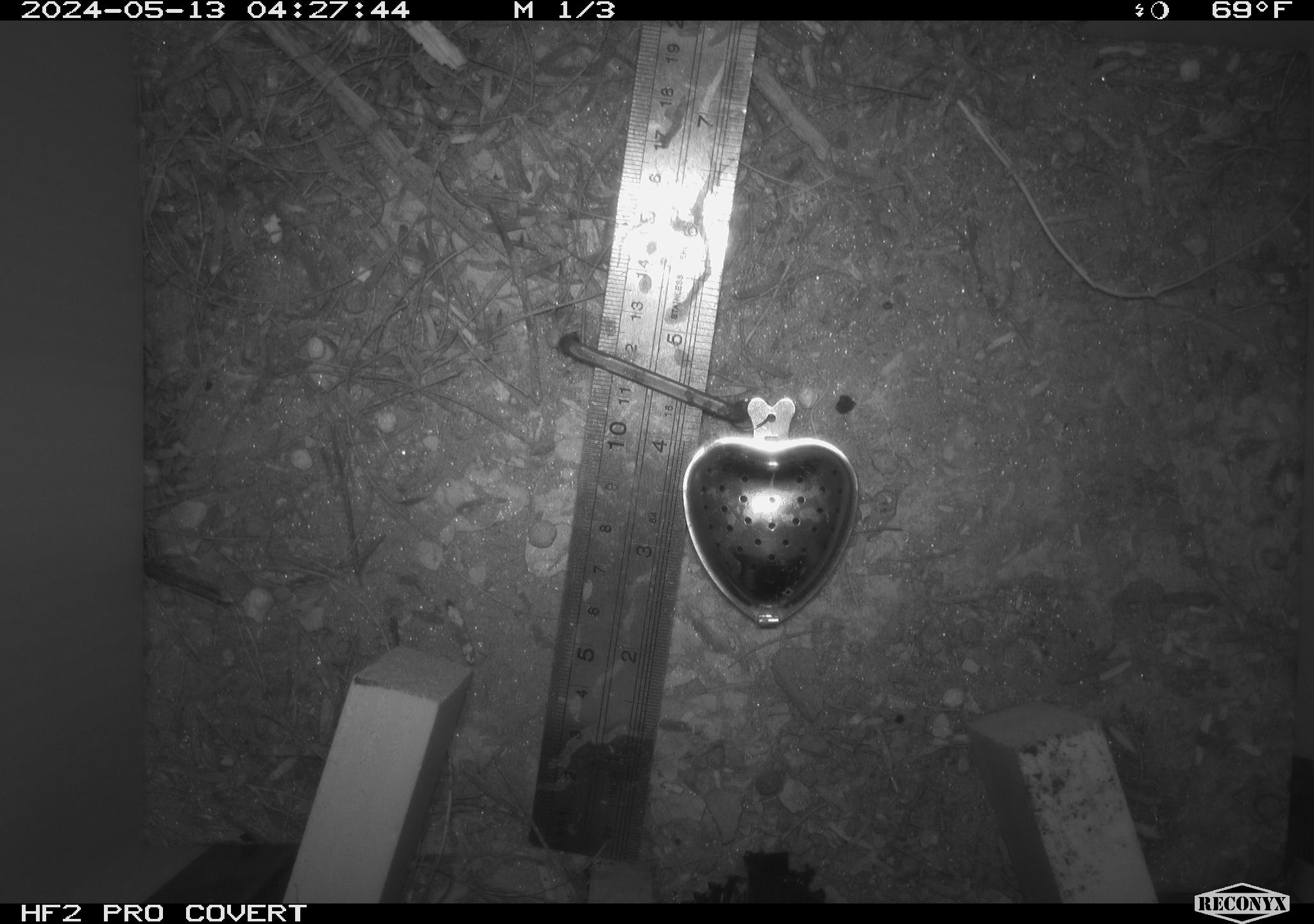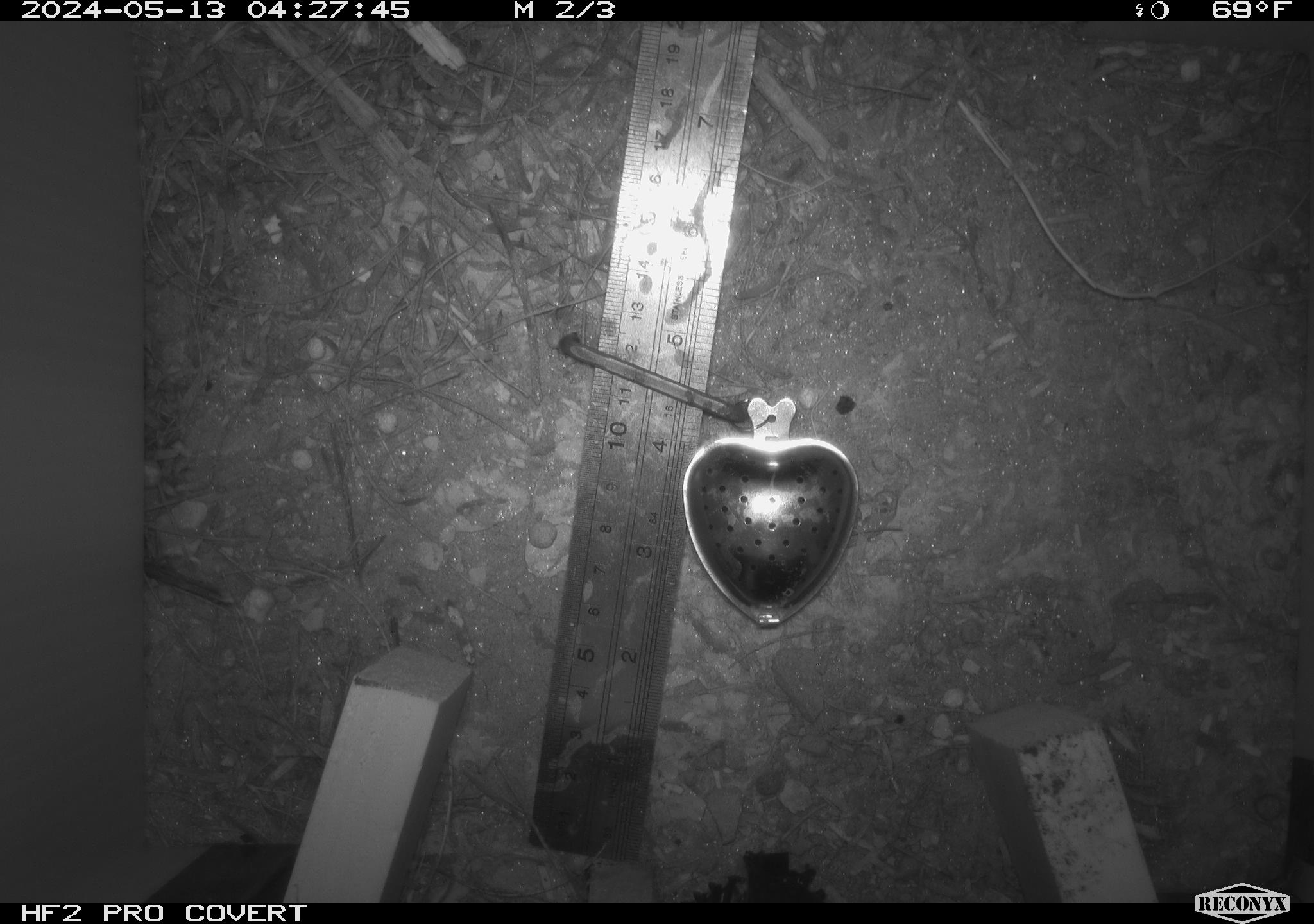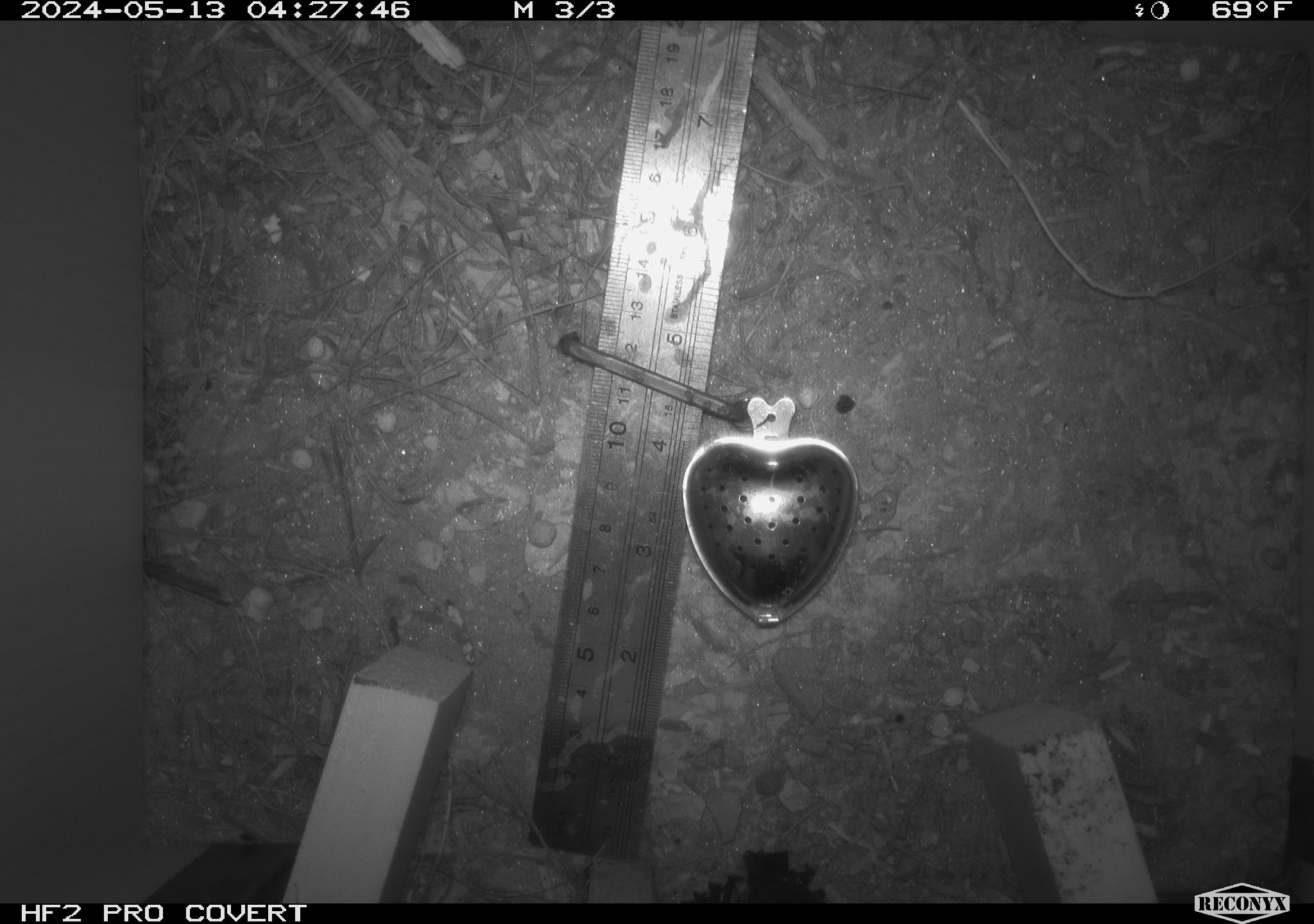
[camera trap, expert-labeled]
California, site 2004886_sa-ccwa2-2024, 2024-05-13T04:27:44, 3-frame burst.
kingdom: Animalia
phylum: Chordata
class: Mammalia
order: Rodentia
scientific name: Rodentia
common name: woodrat or rat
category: woodrat or rat species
Woodrat or rat species (woodrat or rat) (Rodentia).